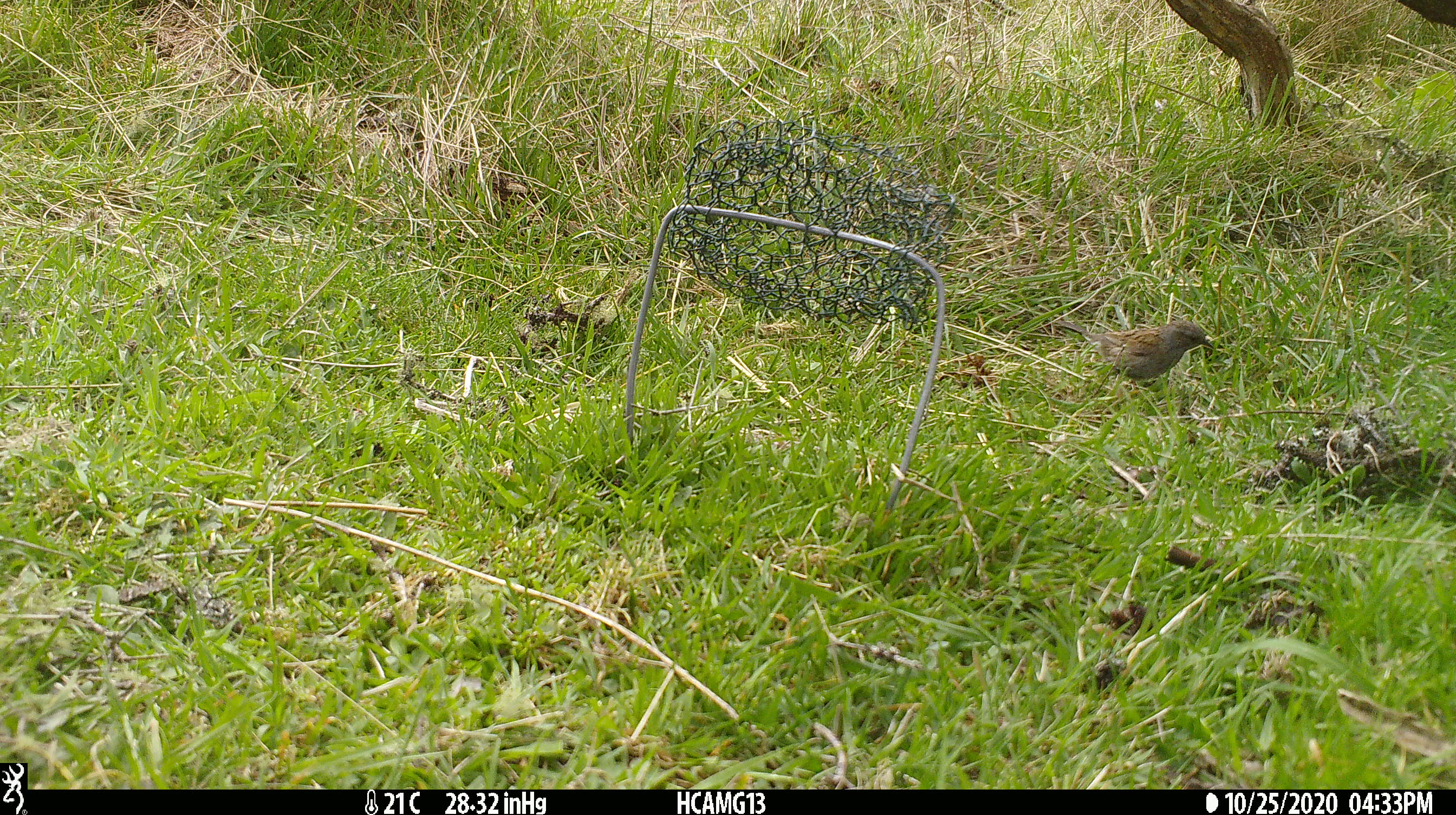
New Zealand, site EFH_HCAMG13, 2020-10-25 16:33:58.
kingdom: Animalia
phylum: Chordata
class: Aves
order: Passeriformes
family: Prunellidae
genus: Prunella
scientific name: Prunella modularis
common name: dunnock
Dunnock (Prunella modularis).